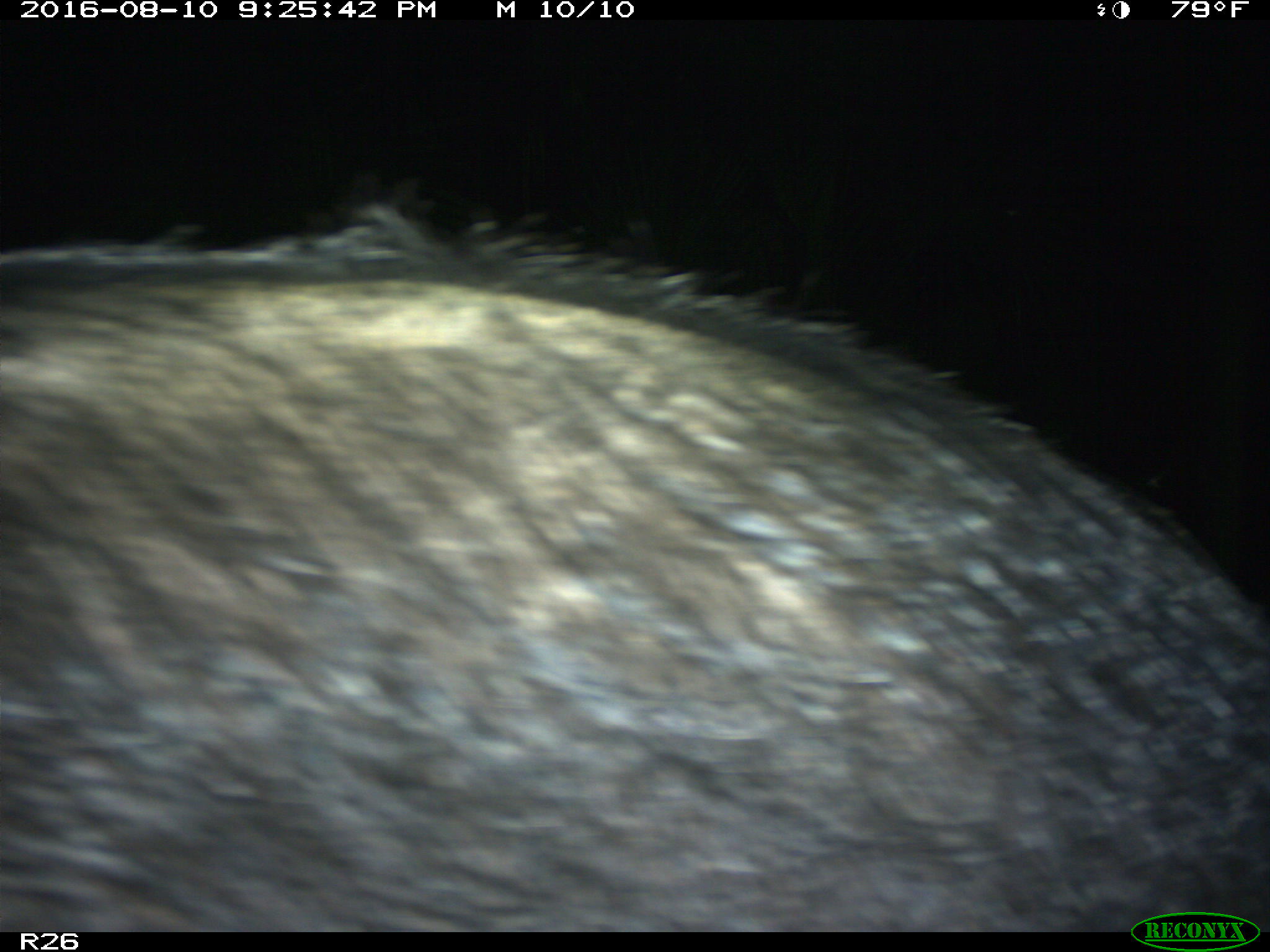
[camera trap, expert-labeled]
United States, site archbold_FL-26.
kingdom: Animalia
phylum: Chordata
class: Mammalia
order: Artiodactyla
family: Suidae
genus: Sus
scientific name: Sus scrofa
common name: wild boar